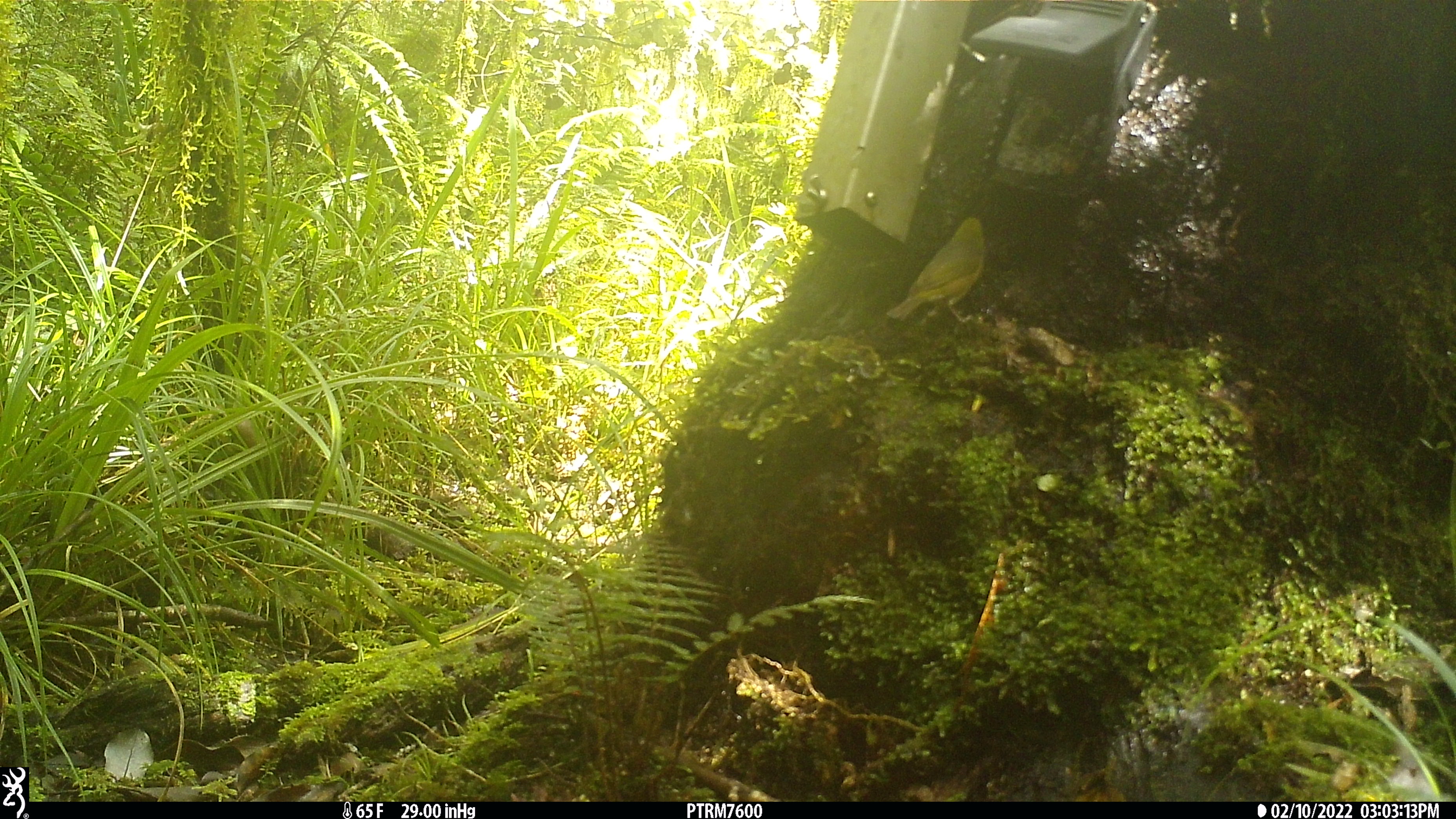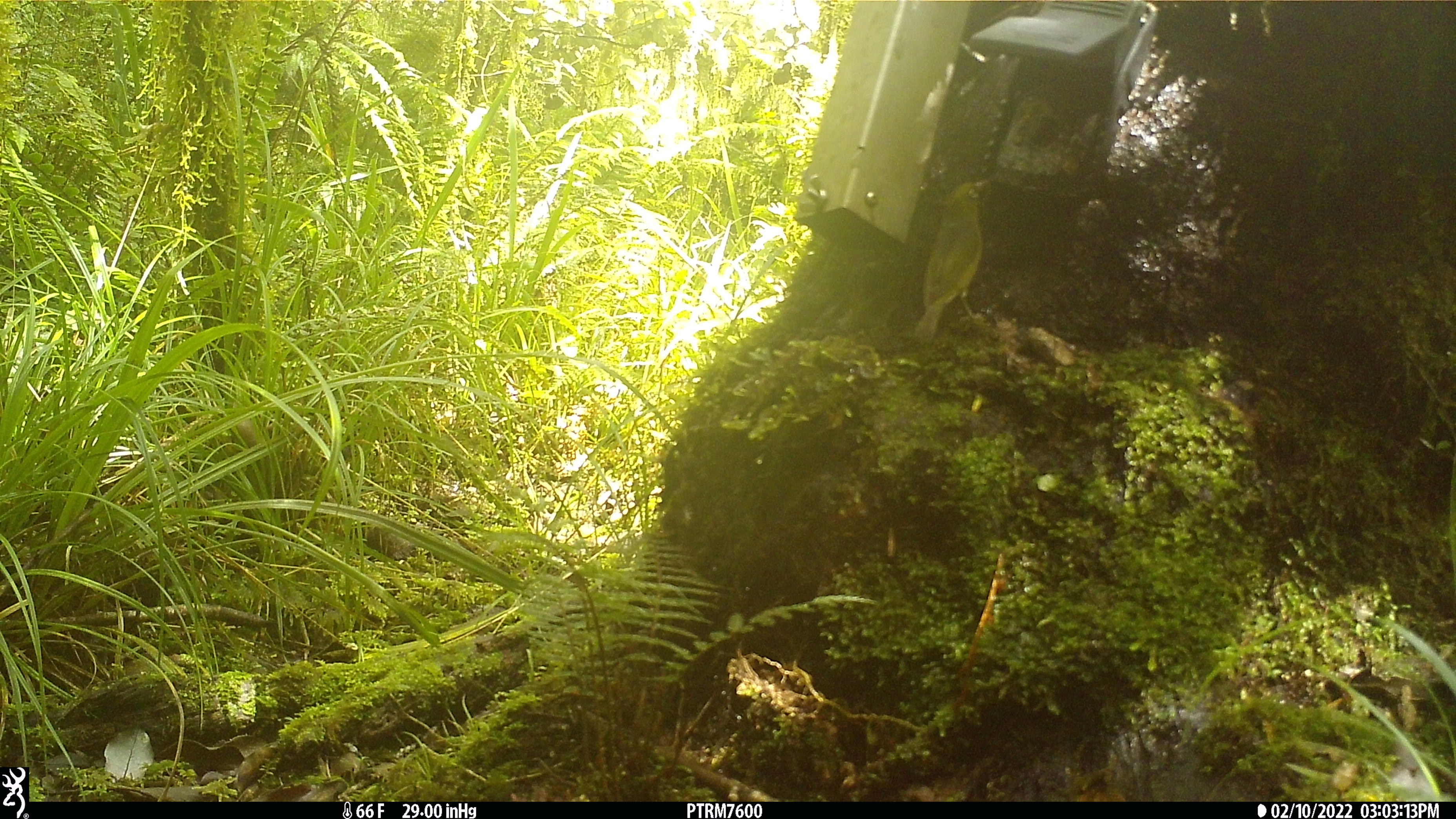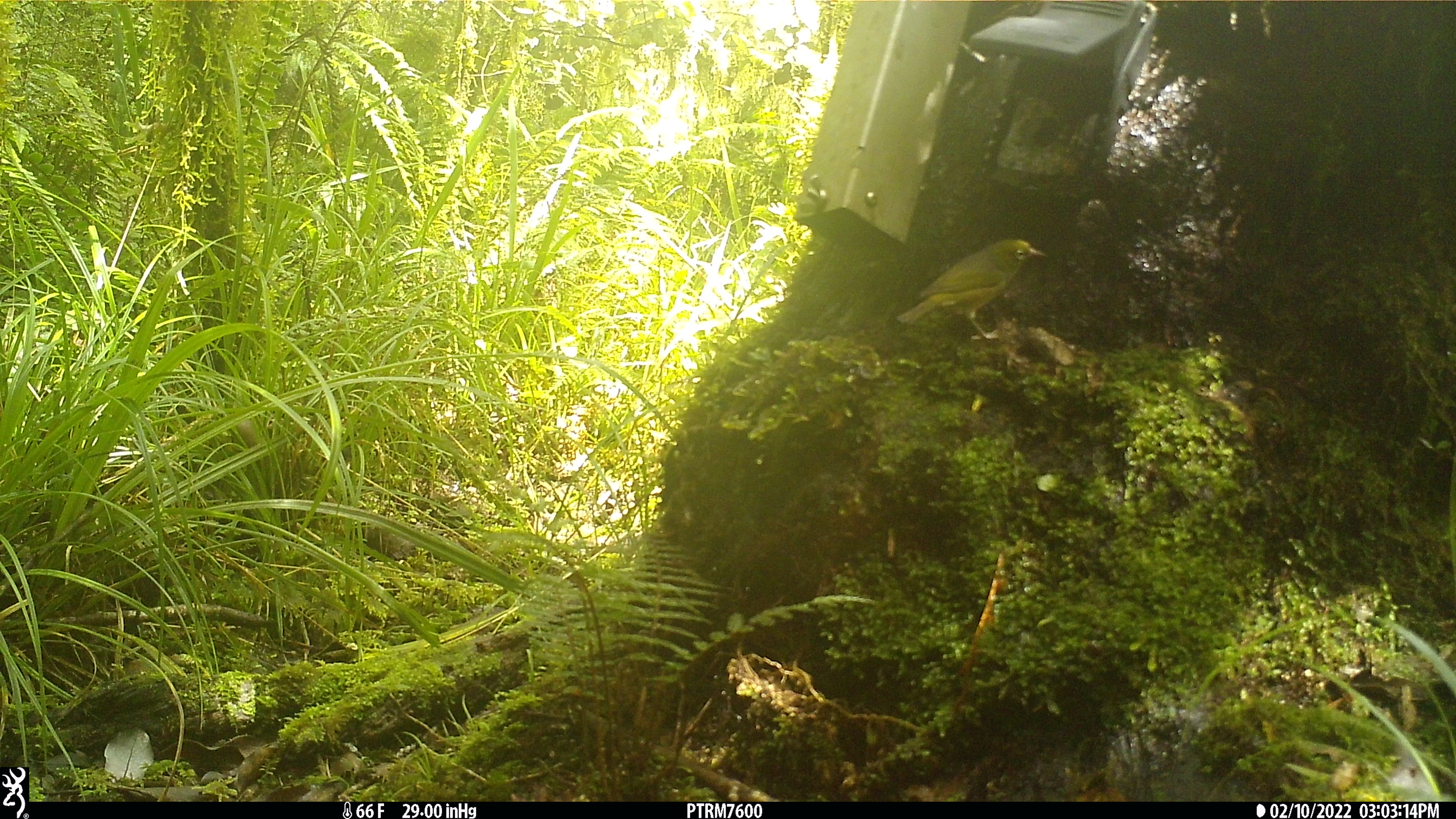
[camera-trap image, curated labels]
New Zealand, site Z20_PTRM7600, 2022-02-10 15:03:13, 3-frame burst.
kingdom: Animalia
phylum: Chordata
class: Aves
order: Passeriformes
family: Zosteropidae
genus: Zosterops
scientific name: Zosterops lateralis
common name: silvereye